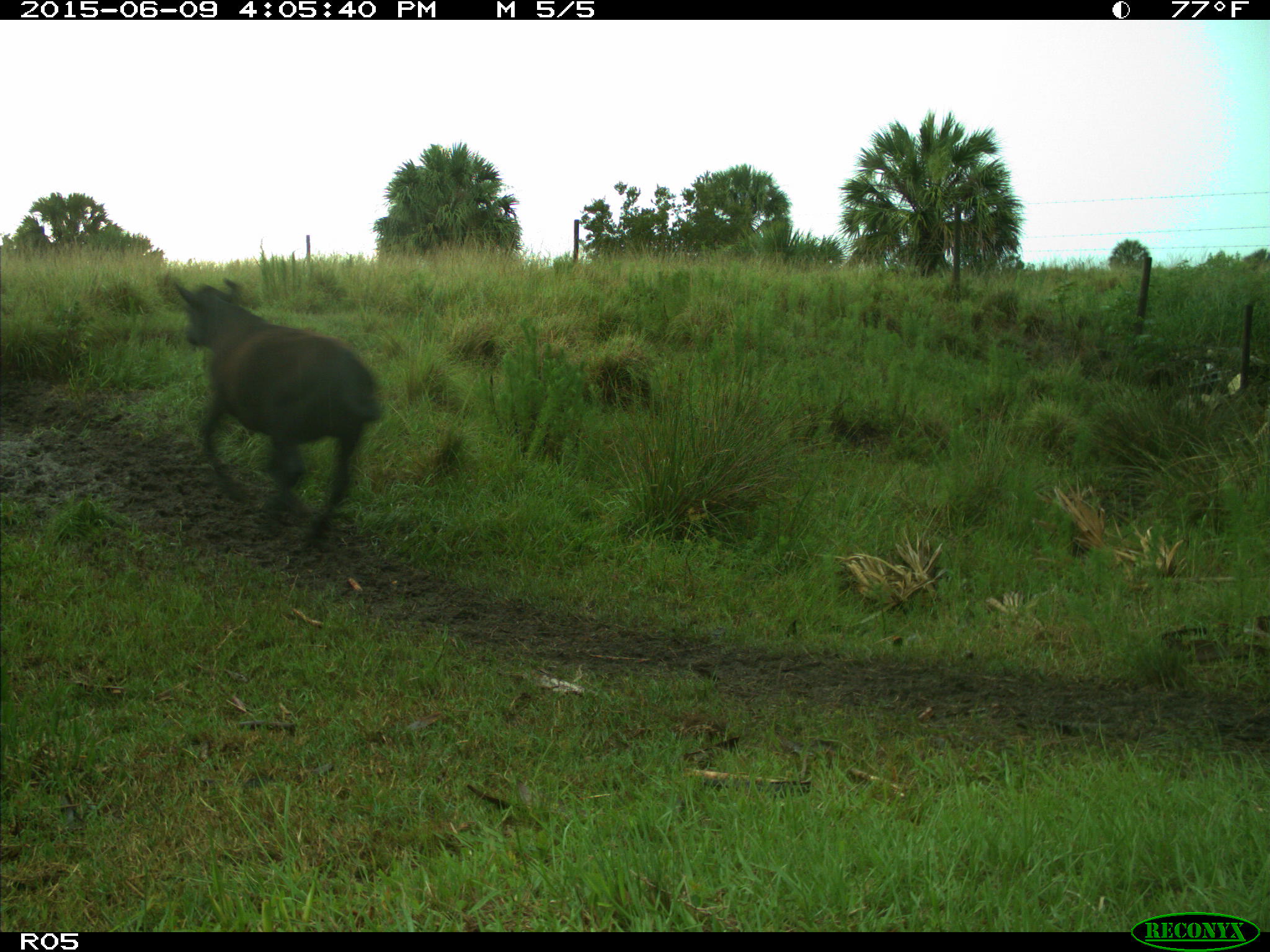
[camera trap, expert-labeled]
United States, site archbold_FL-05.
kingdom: Animalia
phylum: Chordata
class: Mammalia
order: Artiodactyla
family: Bovidae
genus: Bos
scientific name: Bos taurus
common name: domestic cow